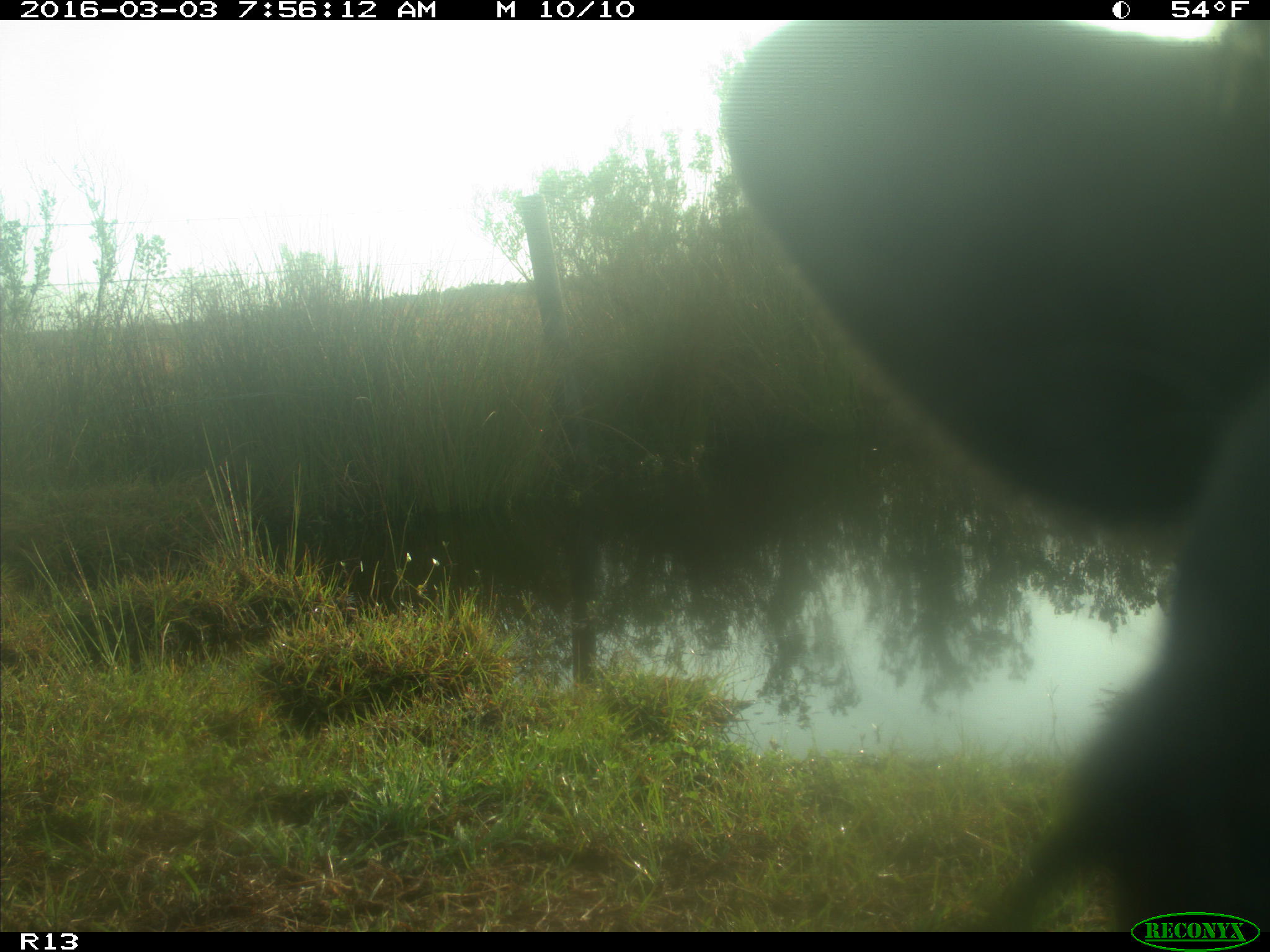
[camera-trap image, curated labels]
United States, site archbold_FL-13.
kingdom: Animalia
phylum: Chordata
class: Mammalia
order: Artiodactyla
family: Bovidae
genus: Bos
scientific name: Bos taurus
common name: domestic cow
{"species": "Bos taurus (domestic cow)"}